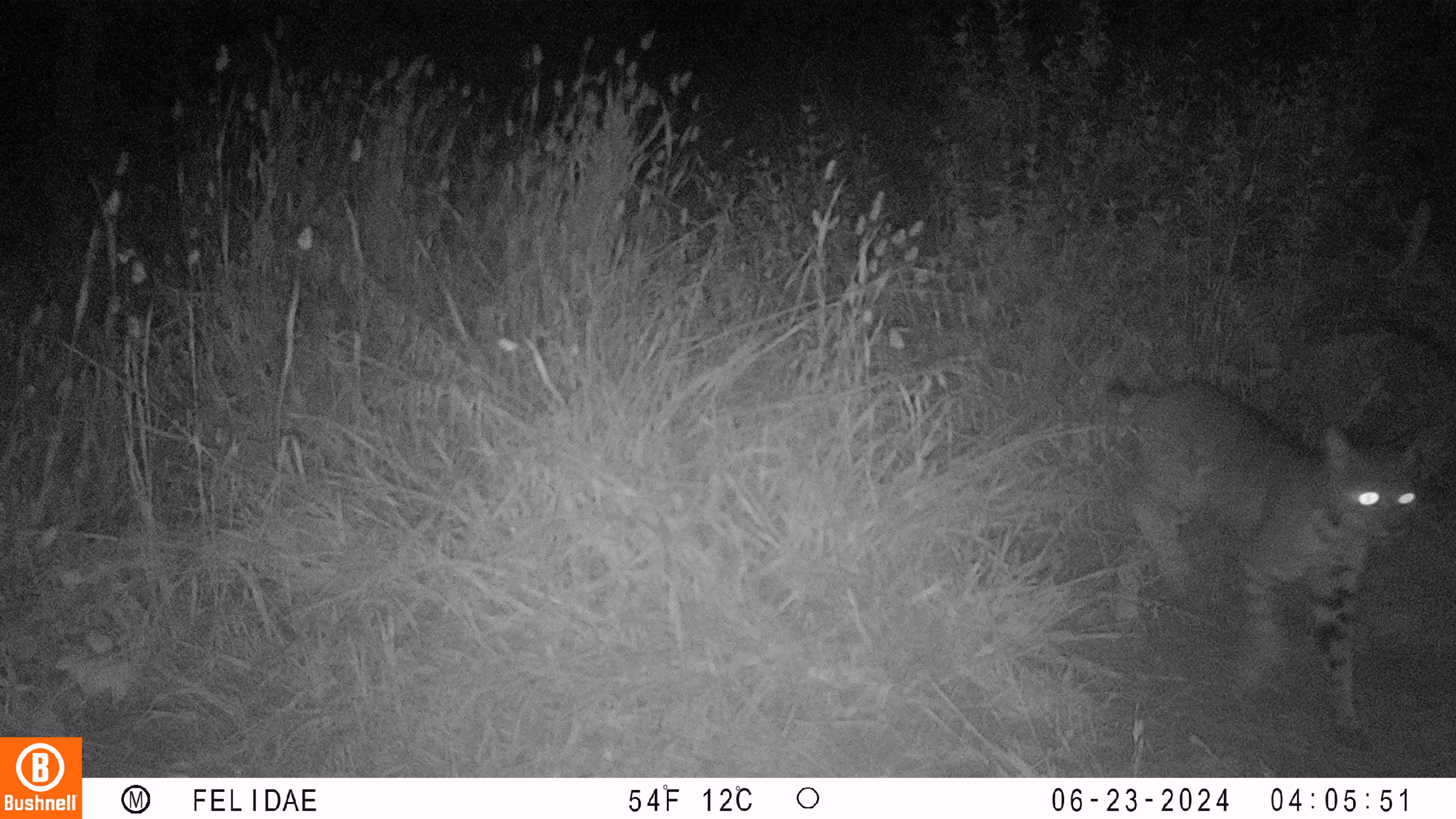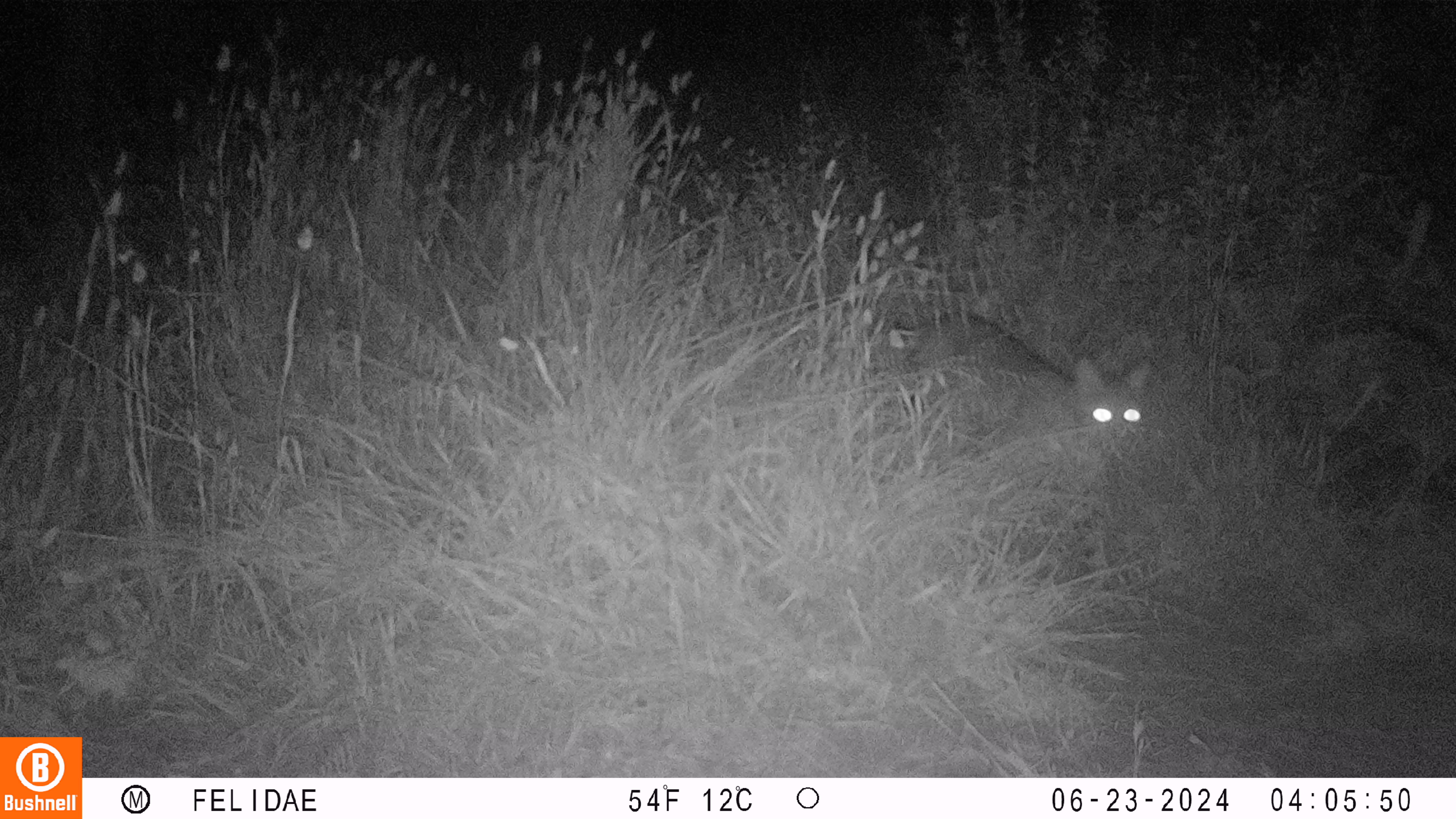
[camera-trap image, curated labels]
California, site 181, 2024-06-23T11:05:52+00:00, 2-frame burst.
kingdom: Animalia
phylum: Chordata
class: Mammalia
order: Carnivora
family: Felidae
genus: Lynx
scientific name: Lynx rufus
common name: bobcat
Bobcat (Lynx rufus).